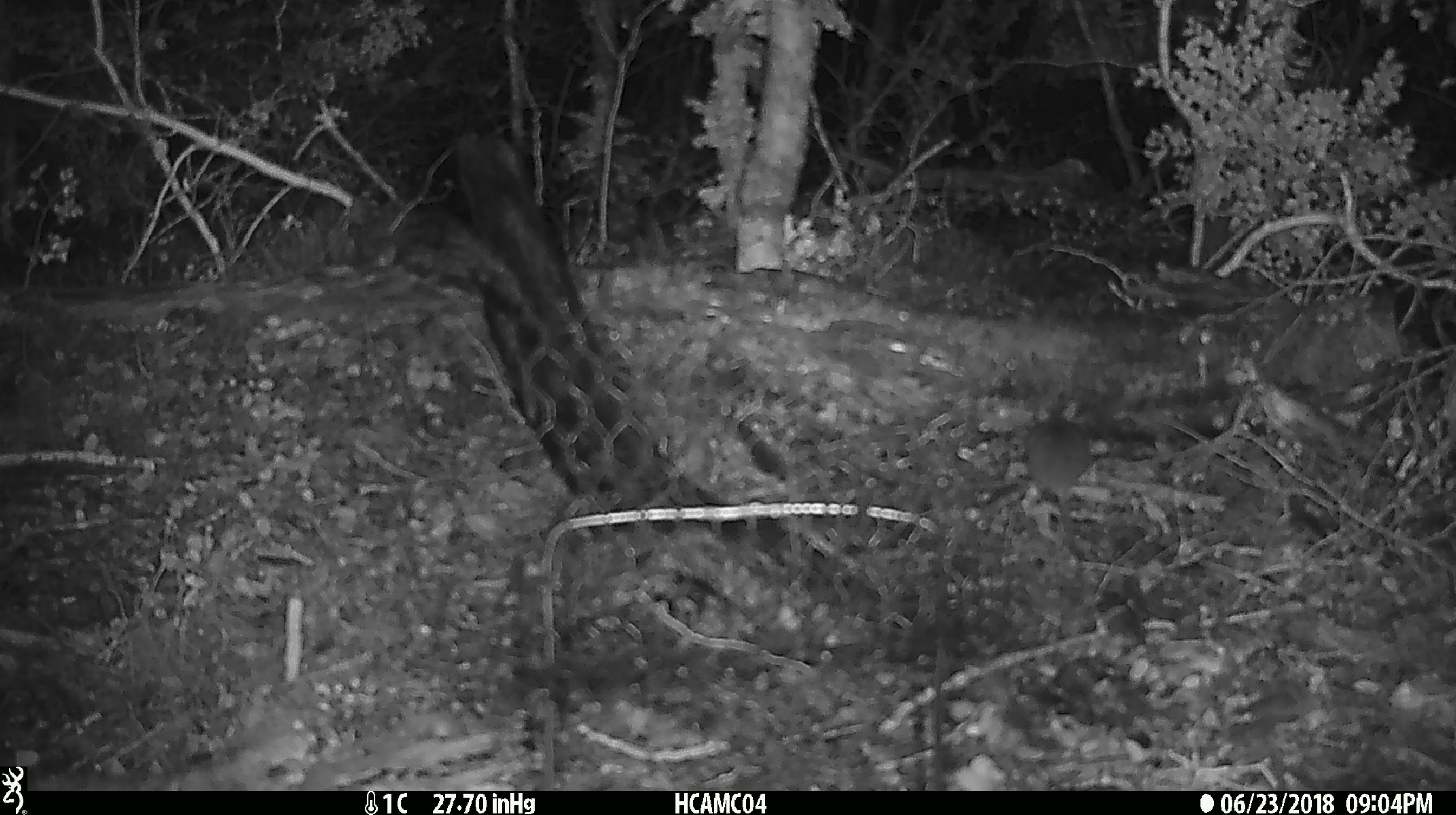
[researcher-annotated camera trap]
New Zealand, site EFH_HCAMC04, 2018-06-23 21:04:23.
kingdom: Animalia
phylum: Chordata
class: Mammalia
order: Rodentia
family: Muridae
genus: Mus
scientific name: Mus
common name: mouse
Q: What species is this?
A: Mouse (Mus).